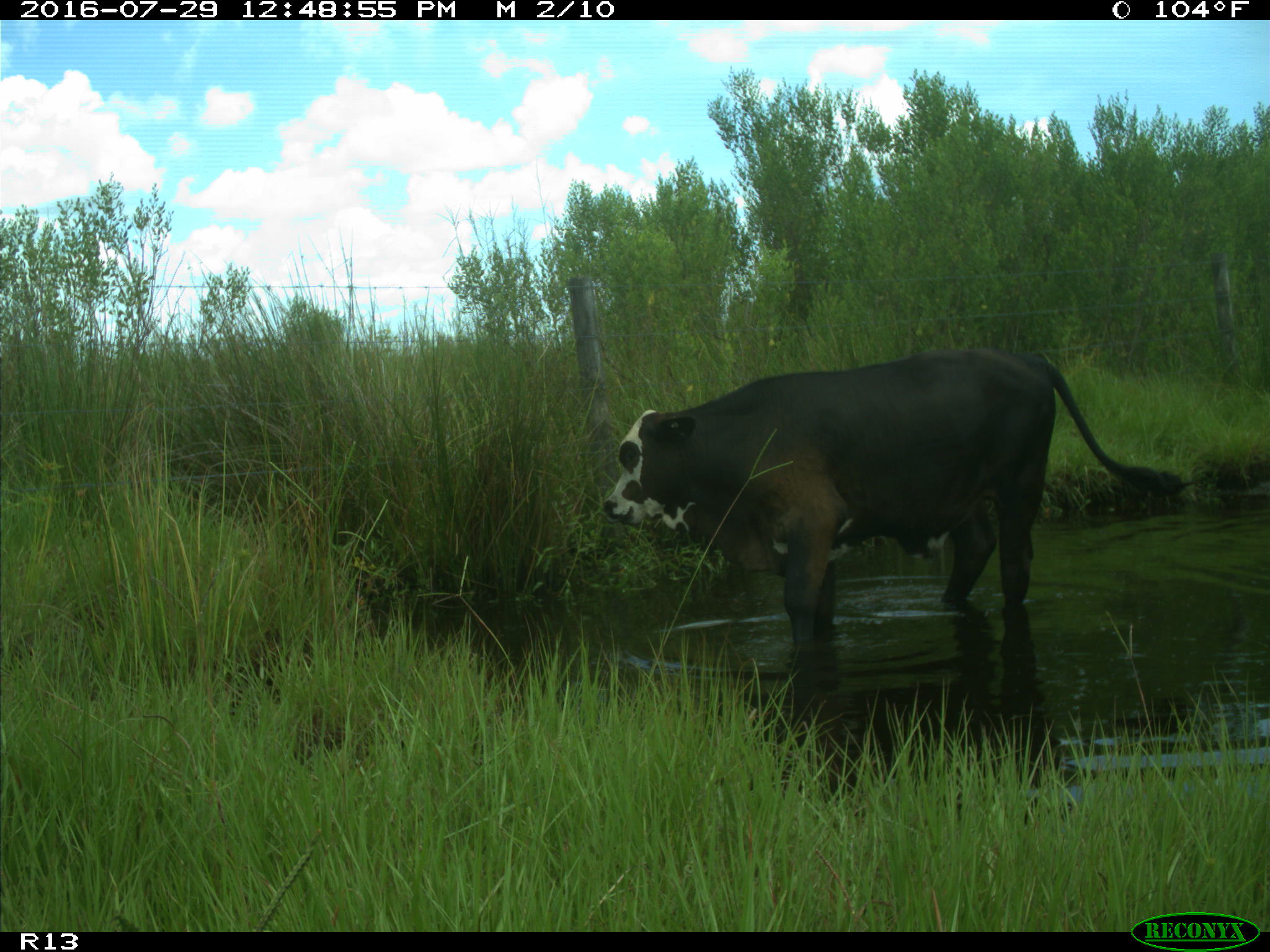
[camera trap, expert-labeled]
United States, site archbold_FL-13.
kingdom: Animalia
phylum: Chordata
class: Mammalia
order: Artiodactyla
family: Bovidae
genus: Bos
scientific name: Bos taurus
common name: domestic cow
Bos taurus (domestic cow).